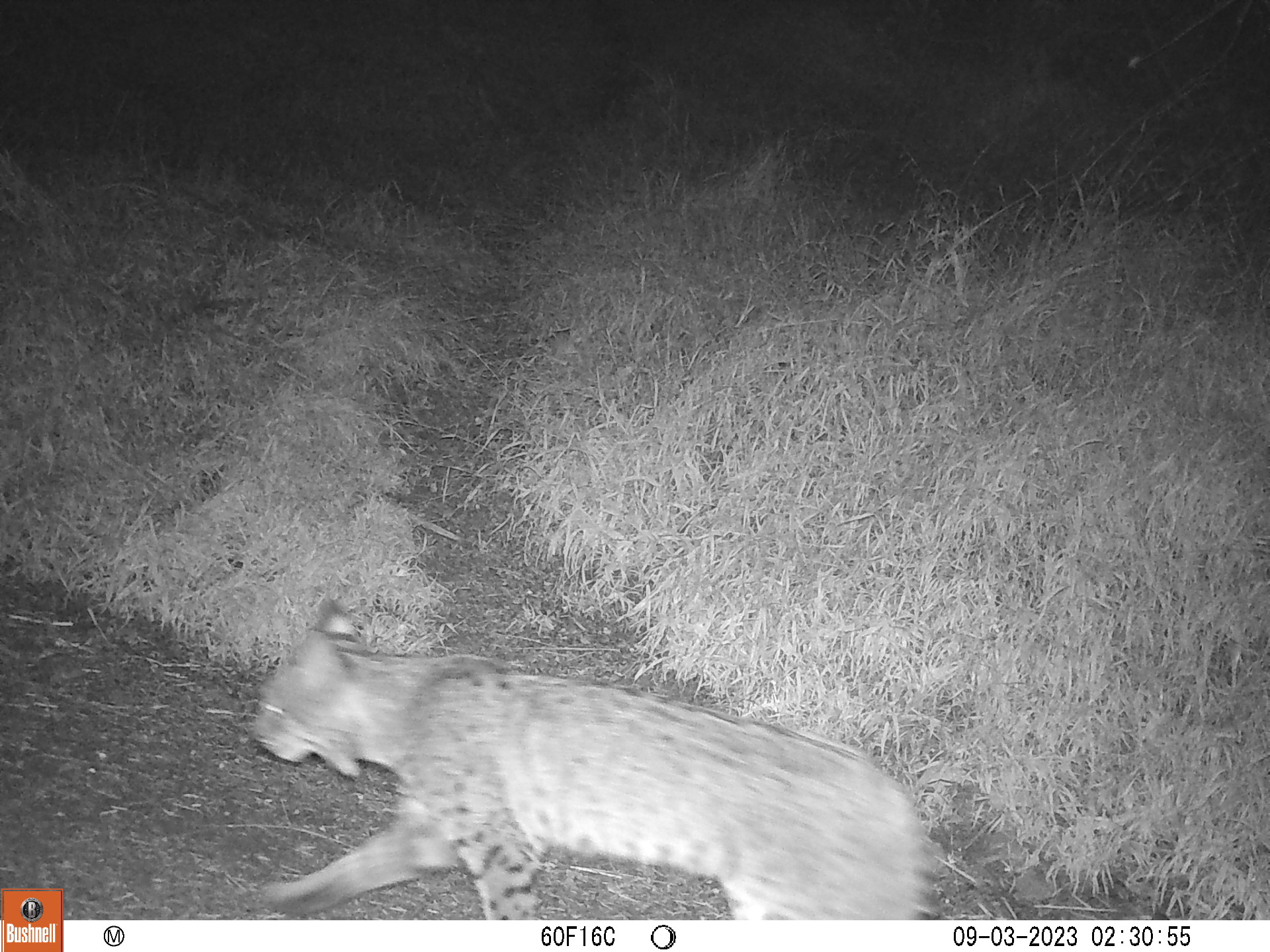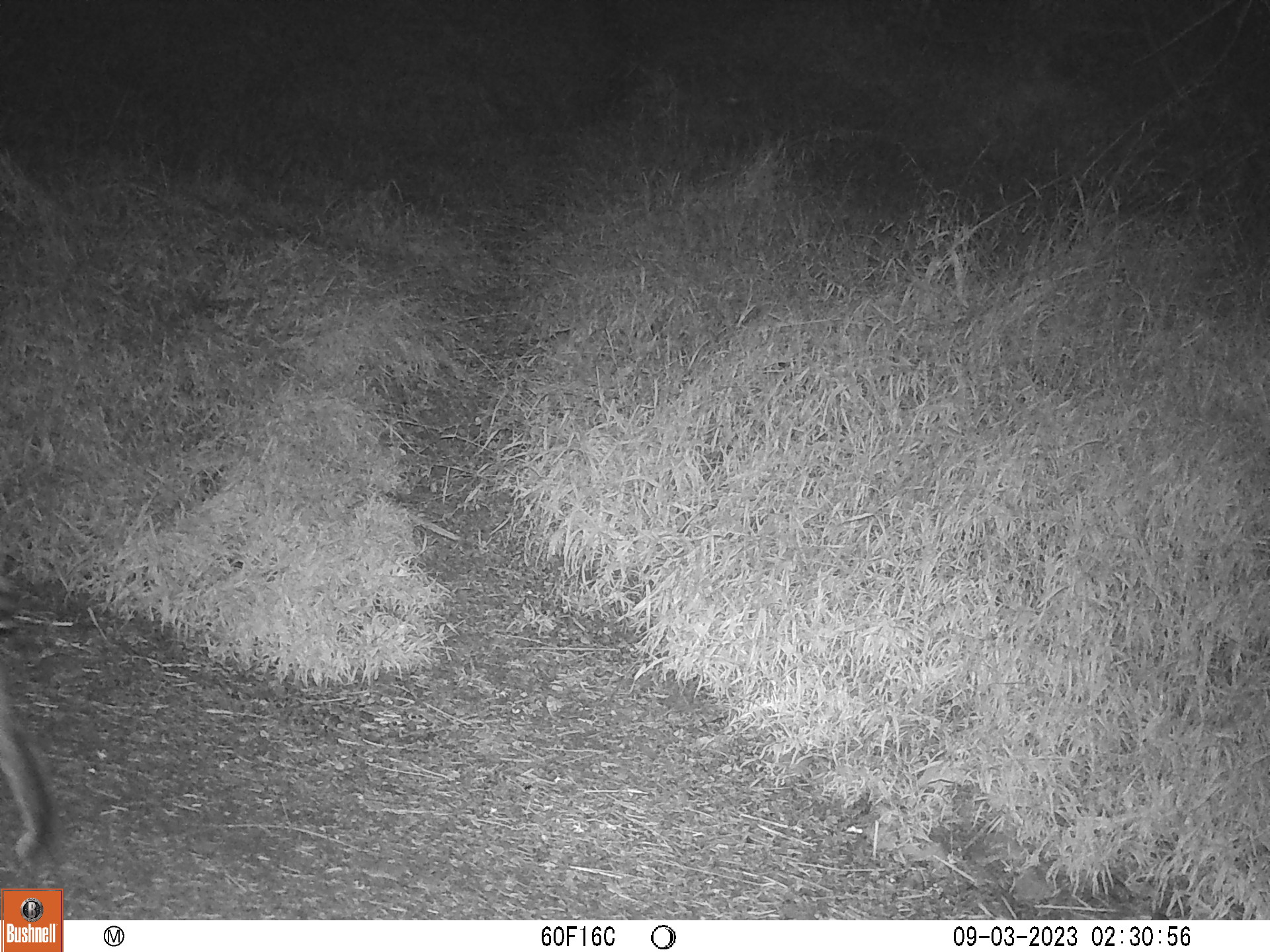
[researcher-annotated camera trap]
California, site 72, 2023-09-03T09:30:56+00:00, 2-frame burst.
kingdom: Animalia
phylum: Chordata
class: Mammalia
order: Carnivora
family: Felidae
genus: Lynx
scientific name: Lynx rufus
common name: bobcat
Bobcat (Lynx rufus).